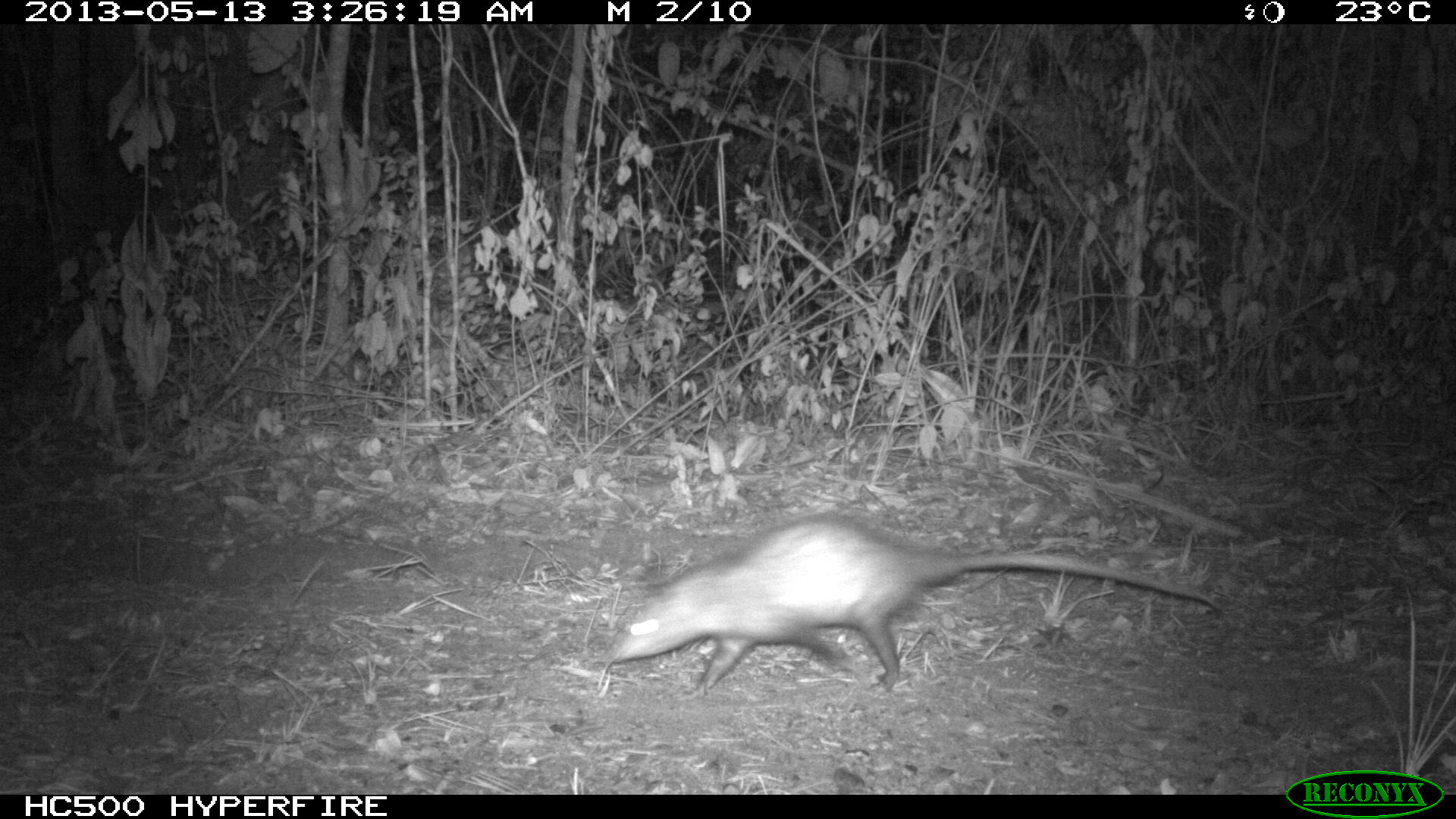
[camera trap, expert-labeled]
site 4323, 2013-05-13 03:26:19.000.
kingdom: Animalia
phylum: Chordata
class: Mammalia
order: Didelphimorphia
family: Didelphidae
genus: Didelphis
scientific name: Didelphis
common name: american opossums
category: didelphis sp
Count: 1.